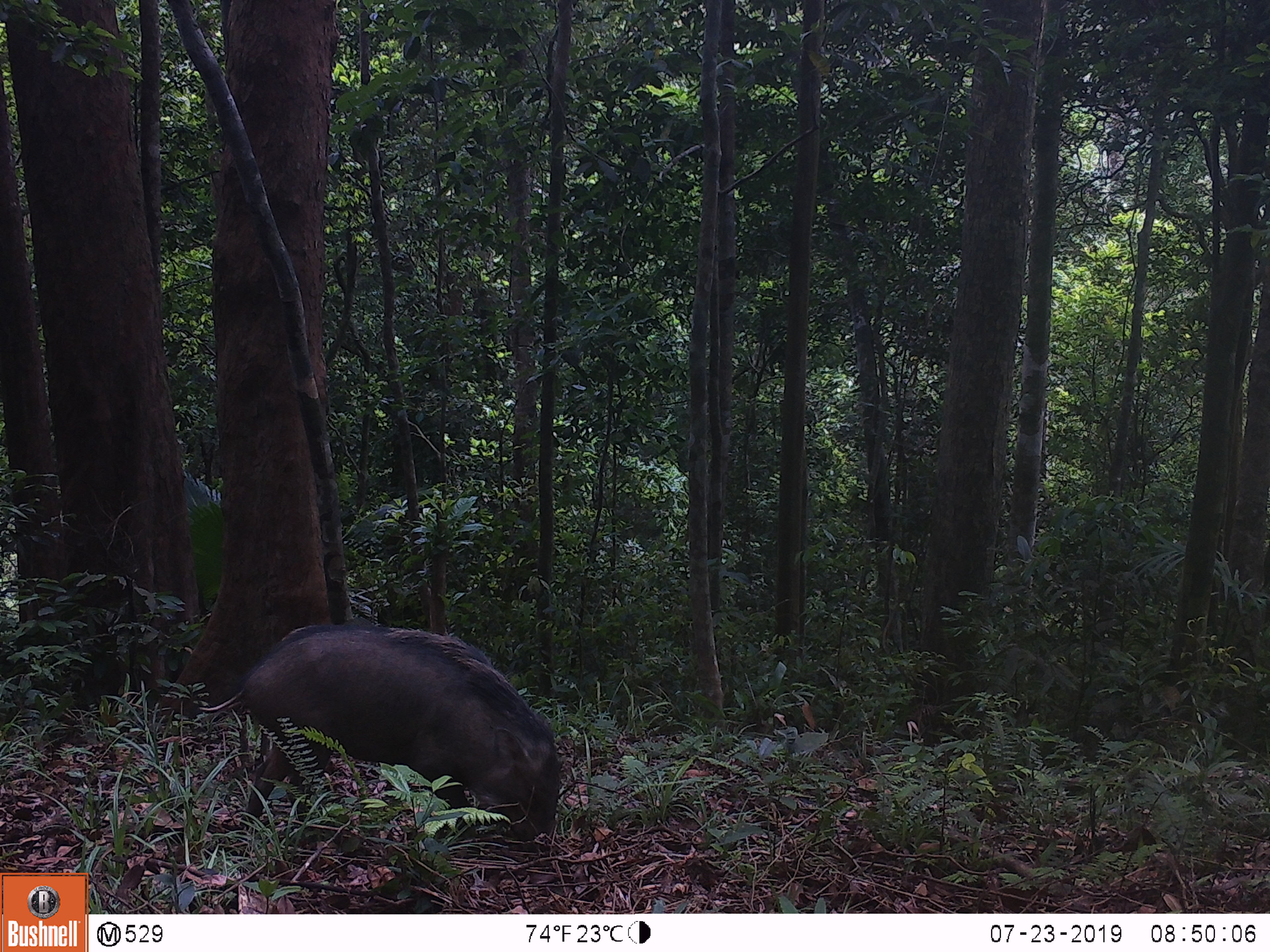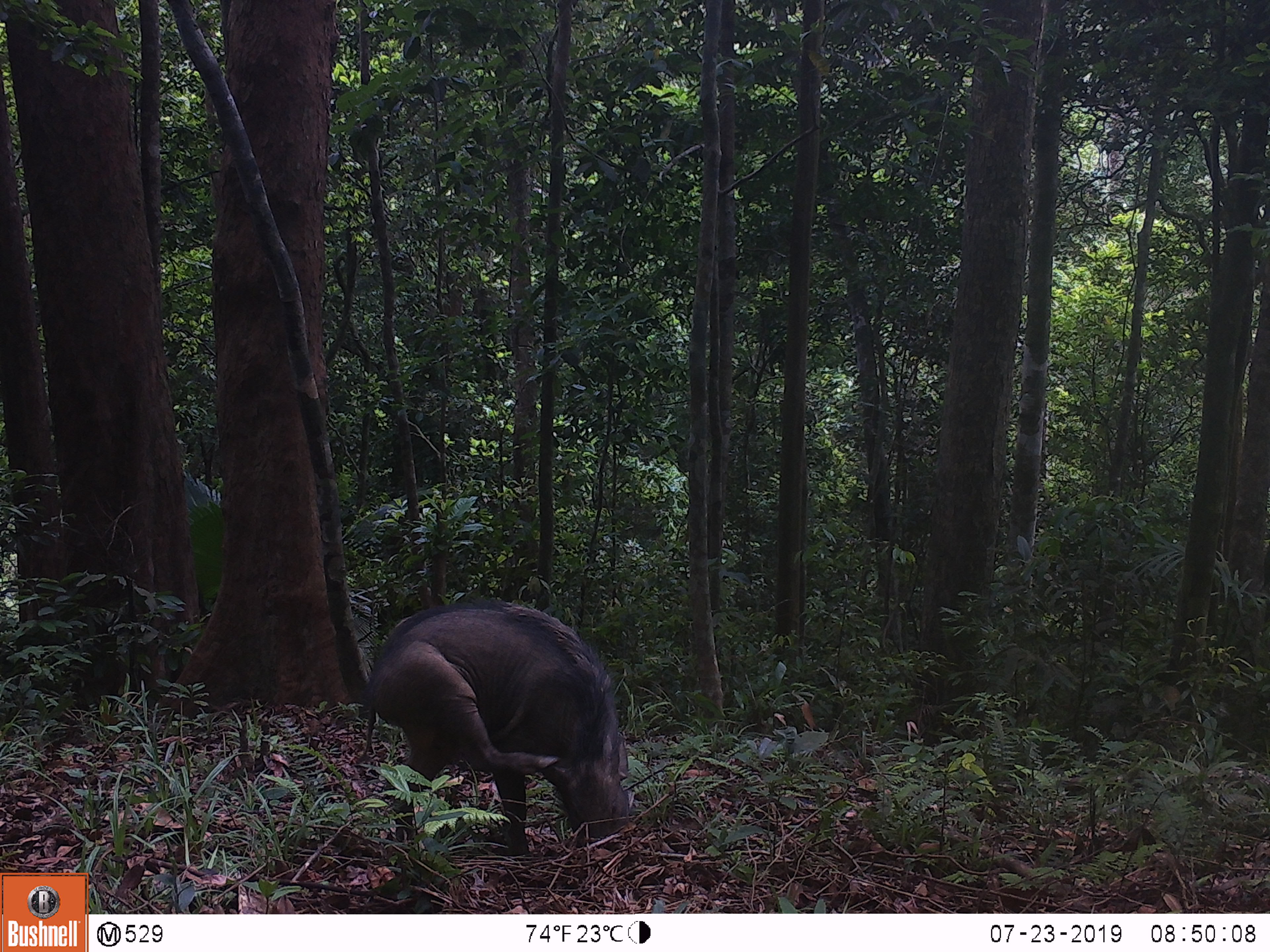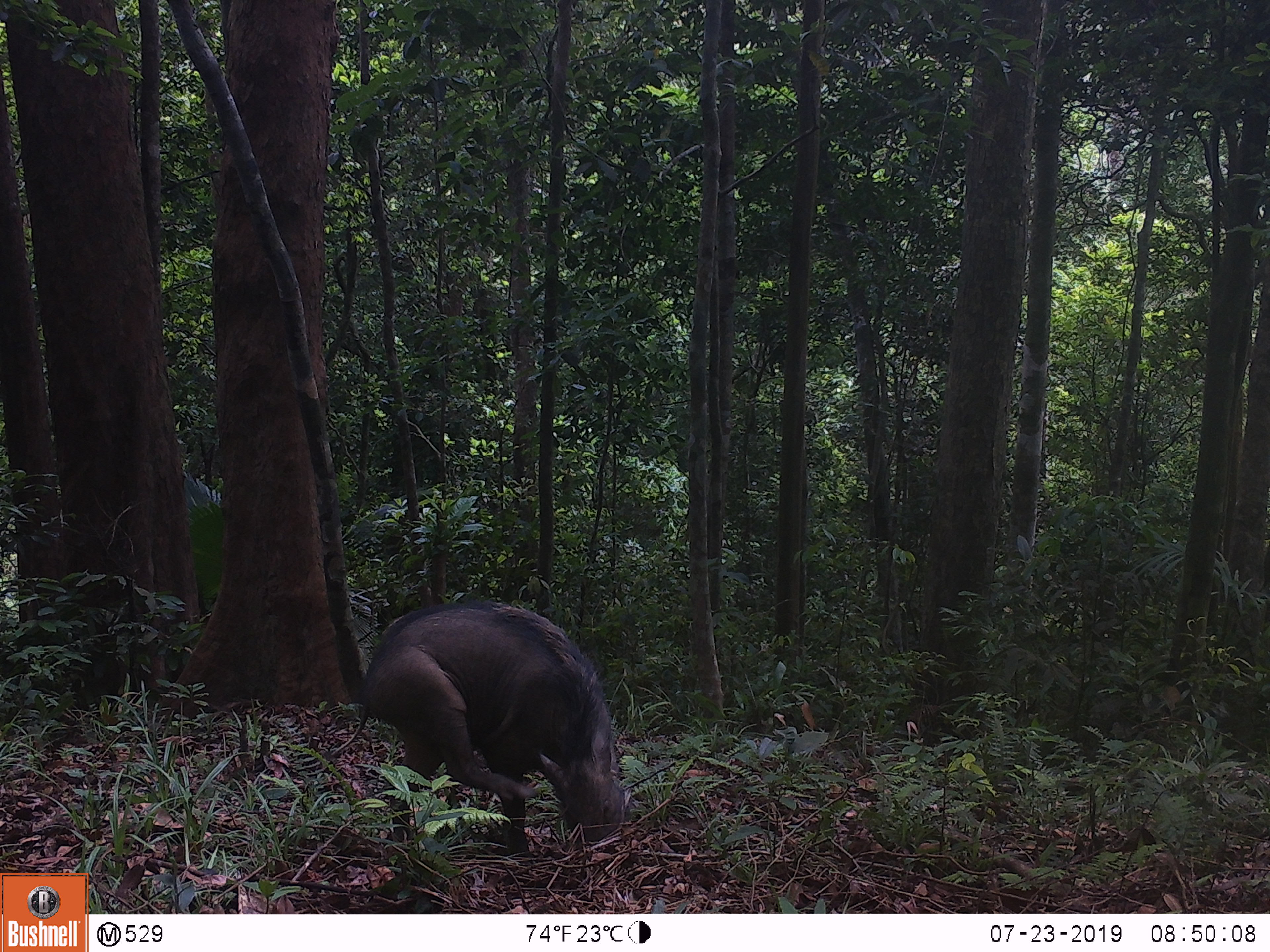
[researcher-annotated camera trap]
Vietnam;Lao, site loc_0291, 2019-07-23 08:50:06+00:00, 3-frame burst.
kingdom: Animalia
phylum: Chordata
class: Mammalia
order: Artiodactyla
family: Suidae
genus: Sus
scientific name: Sus scrofa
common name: eurasian wild pig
Eurasian wild pig (Sus scrofa). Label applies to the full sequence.